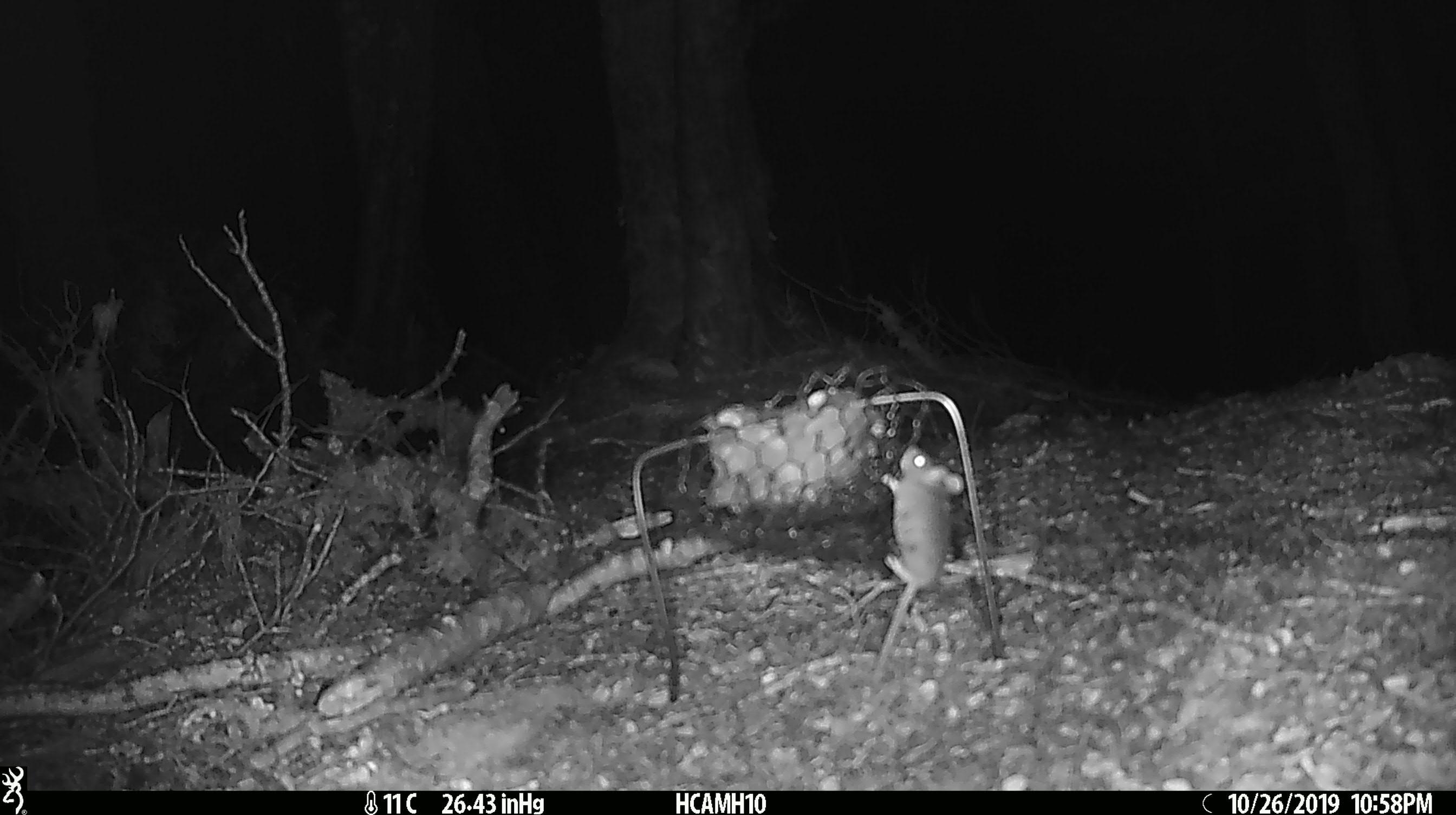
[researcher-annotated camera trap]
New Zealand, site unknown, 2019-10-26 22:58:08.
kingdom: Animalia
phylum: Chordata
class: Mammalia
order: Rodentia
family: Muridae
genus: Mus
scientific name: Mus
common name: mouse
Mouse (Mus).